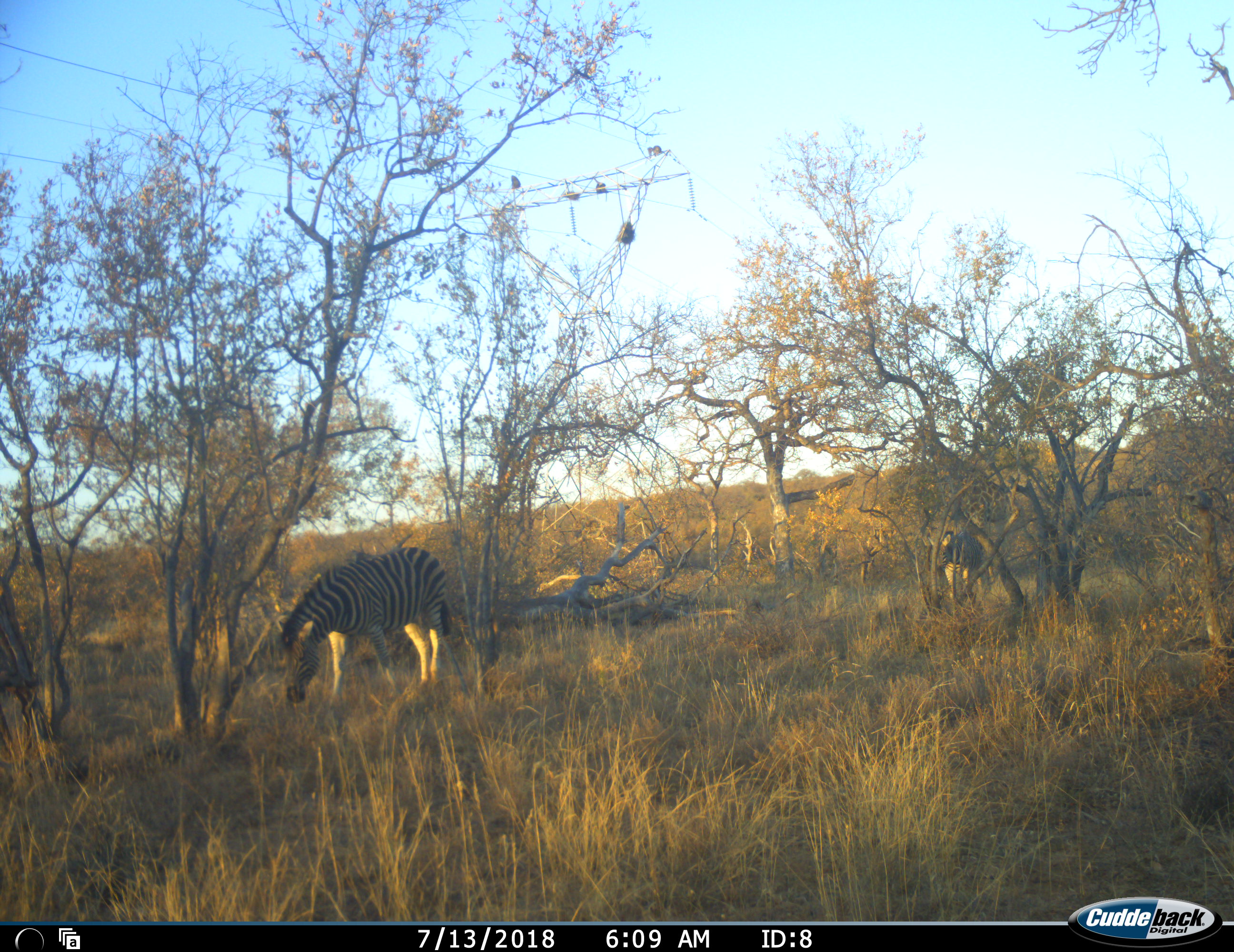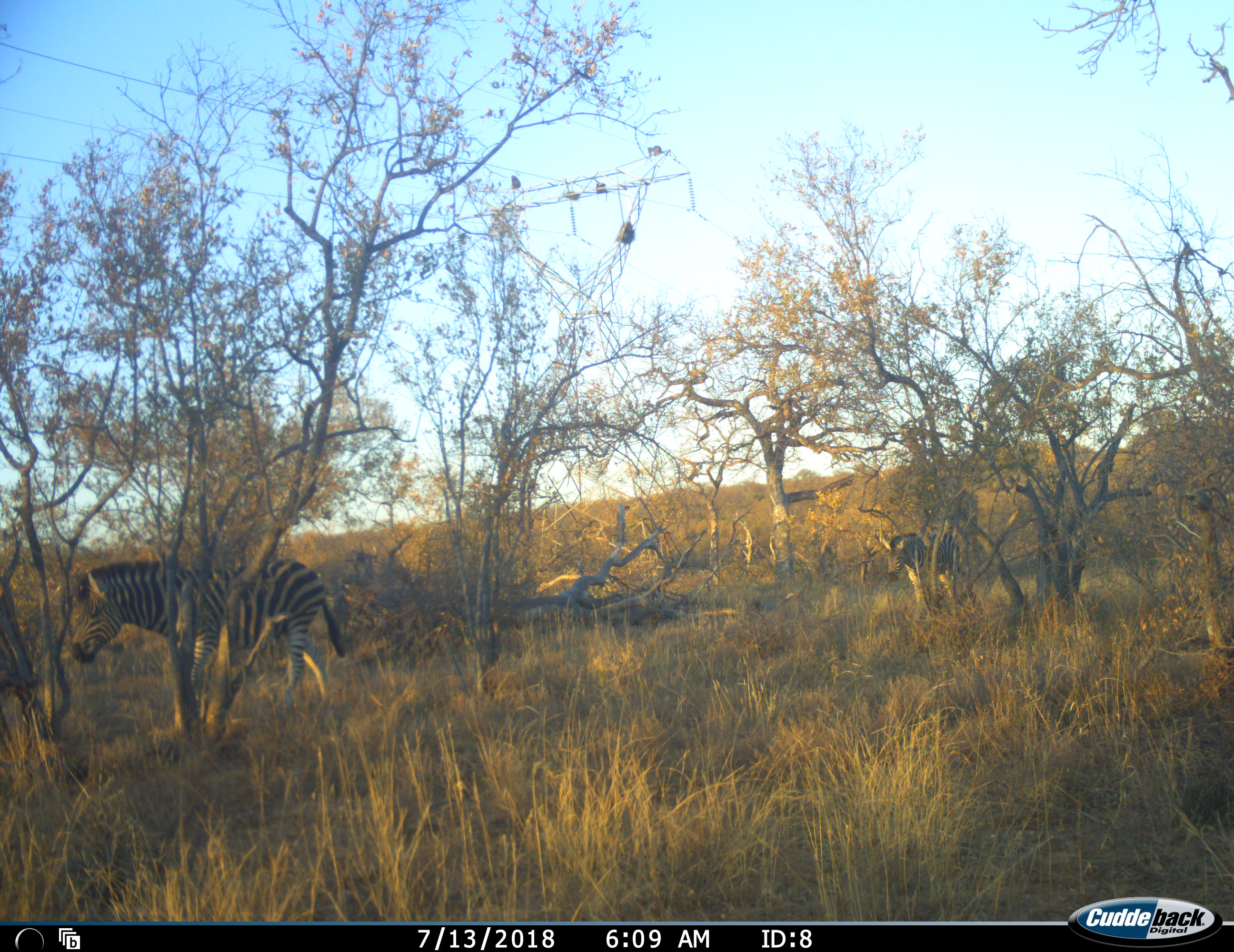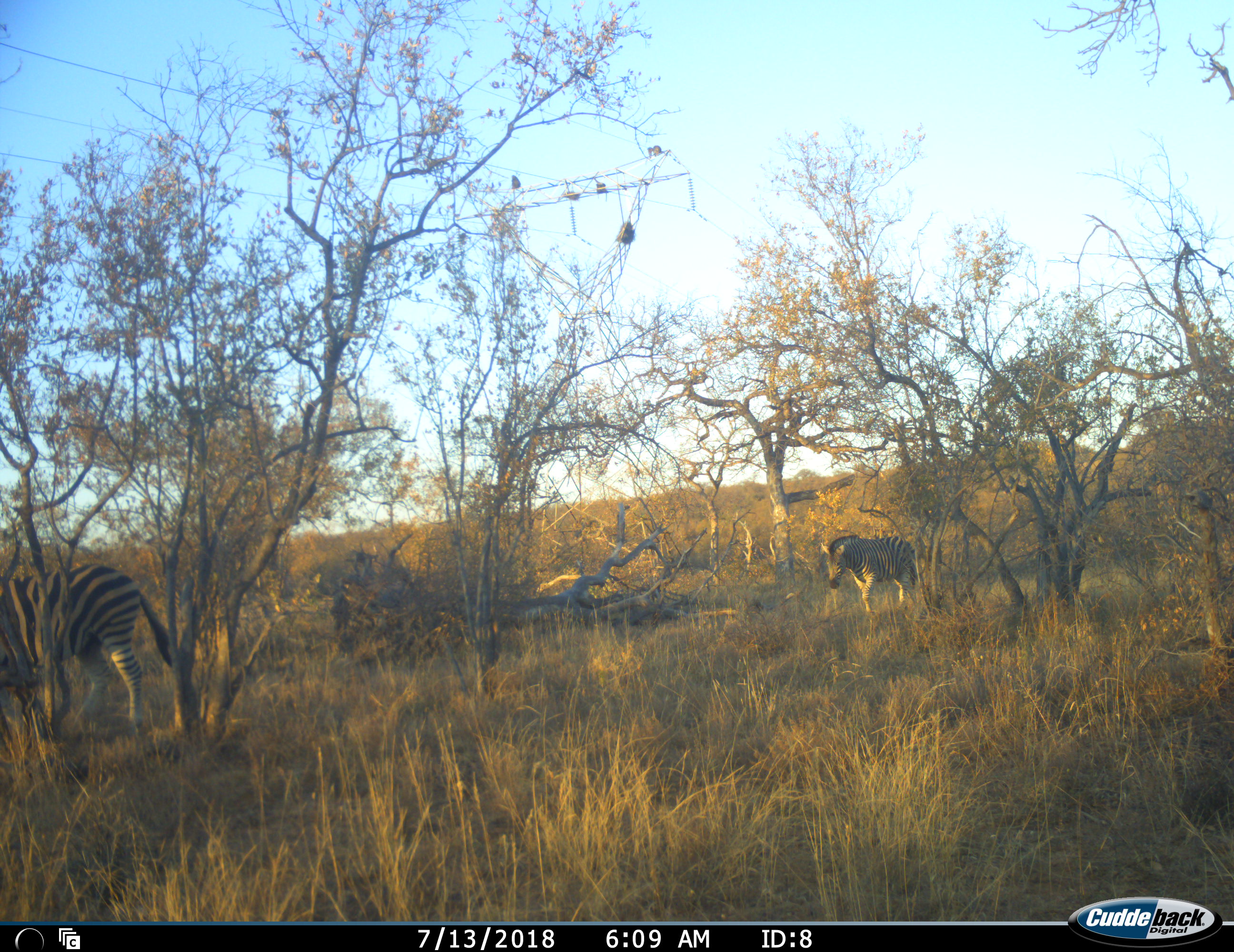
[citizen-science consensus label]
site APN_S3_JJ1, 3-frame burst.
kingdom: Animalia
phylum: Chordata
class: Mammalia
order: Artiodactyla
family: Giraffidae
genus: Giraffa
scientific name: Giraffa camelopardalis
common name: giraffe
Giraffe (Giraffa camelopardalis), count 1. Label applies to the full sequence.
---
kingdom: Animalia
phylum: Chordata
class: Mammalia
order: Perissodactyla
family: Equidae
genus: Equus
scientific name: Equus quagga burchellii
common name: burchell's zebra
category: zebraburchells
Zebraburchells (burchell's zebra) (Equus quagga burchellii), count 2. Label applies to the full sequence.